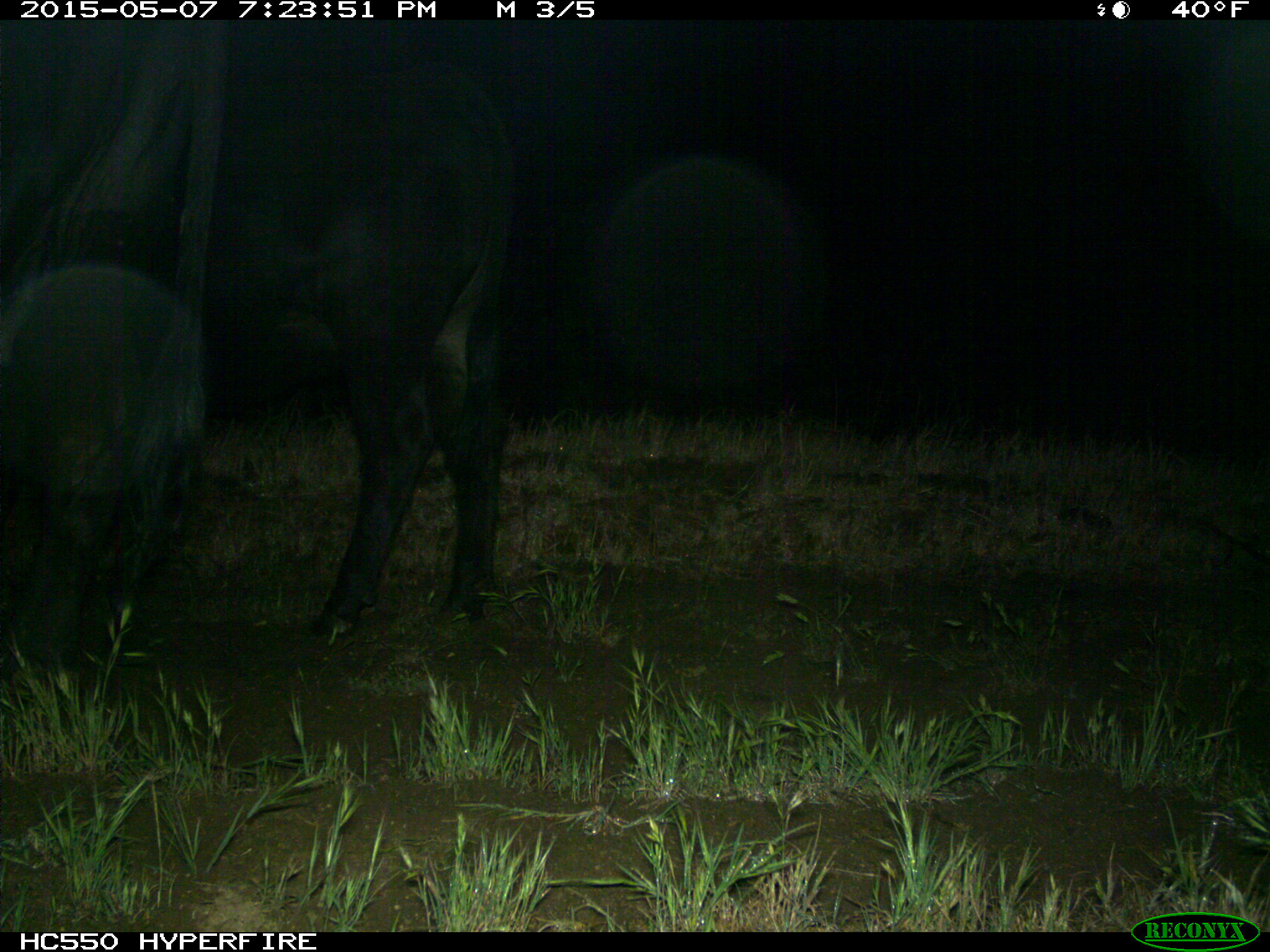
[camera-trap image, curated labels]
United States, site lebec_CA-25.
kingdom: Animalia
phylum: Chordata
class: Mammalia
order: Artiodactyla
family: Bovidae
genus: Bos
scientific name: Bos taurus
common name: domestic cow